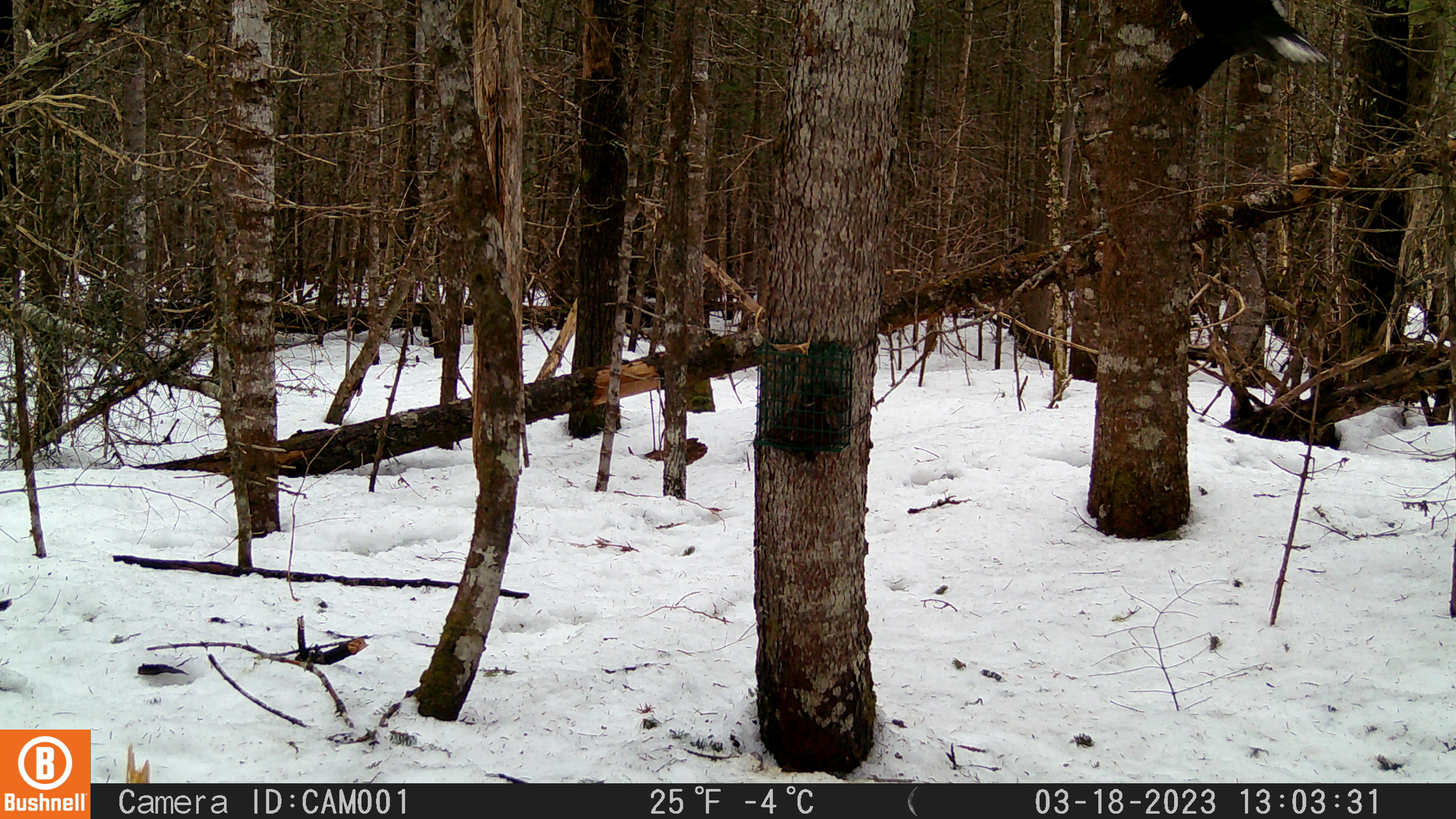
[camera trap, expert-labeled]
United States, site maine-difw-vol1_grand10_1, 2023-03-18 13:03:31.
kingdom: Animalia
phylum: Chordata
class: Aves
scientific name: Aves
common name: bird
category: bird sp.